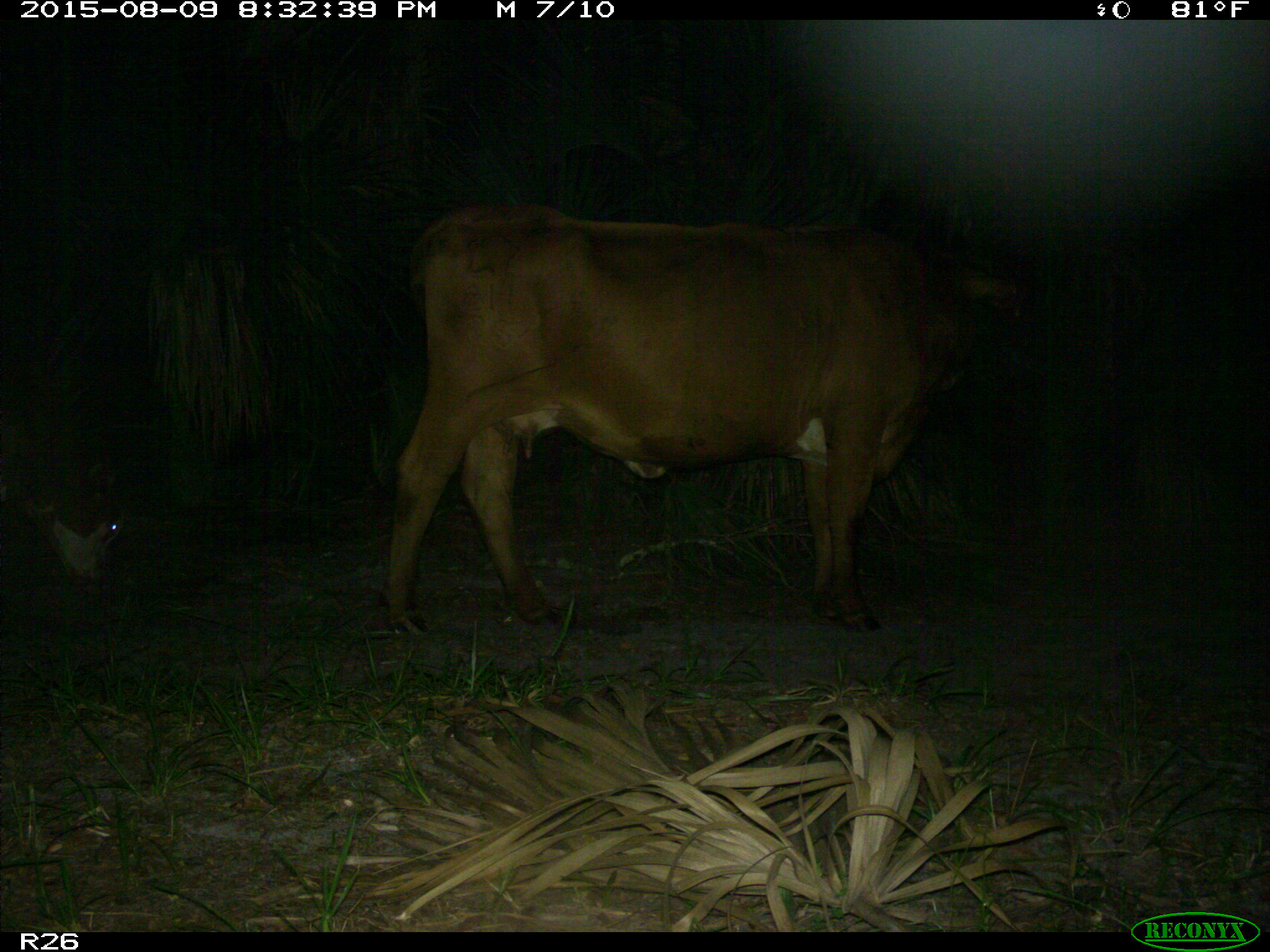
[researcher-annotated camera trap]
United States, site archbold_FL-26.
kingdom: Animalia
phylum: Chordata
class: Mammalia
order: Artiodactyla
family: Bovidae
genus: Bos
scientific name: Bos taurus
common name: domestic cow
Bos taurus (domestic cow).